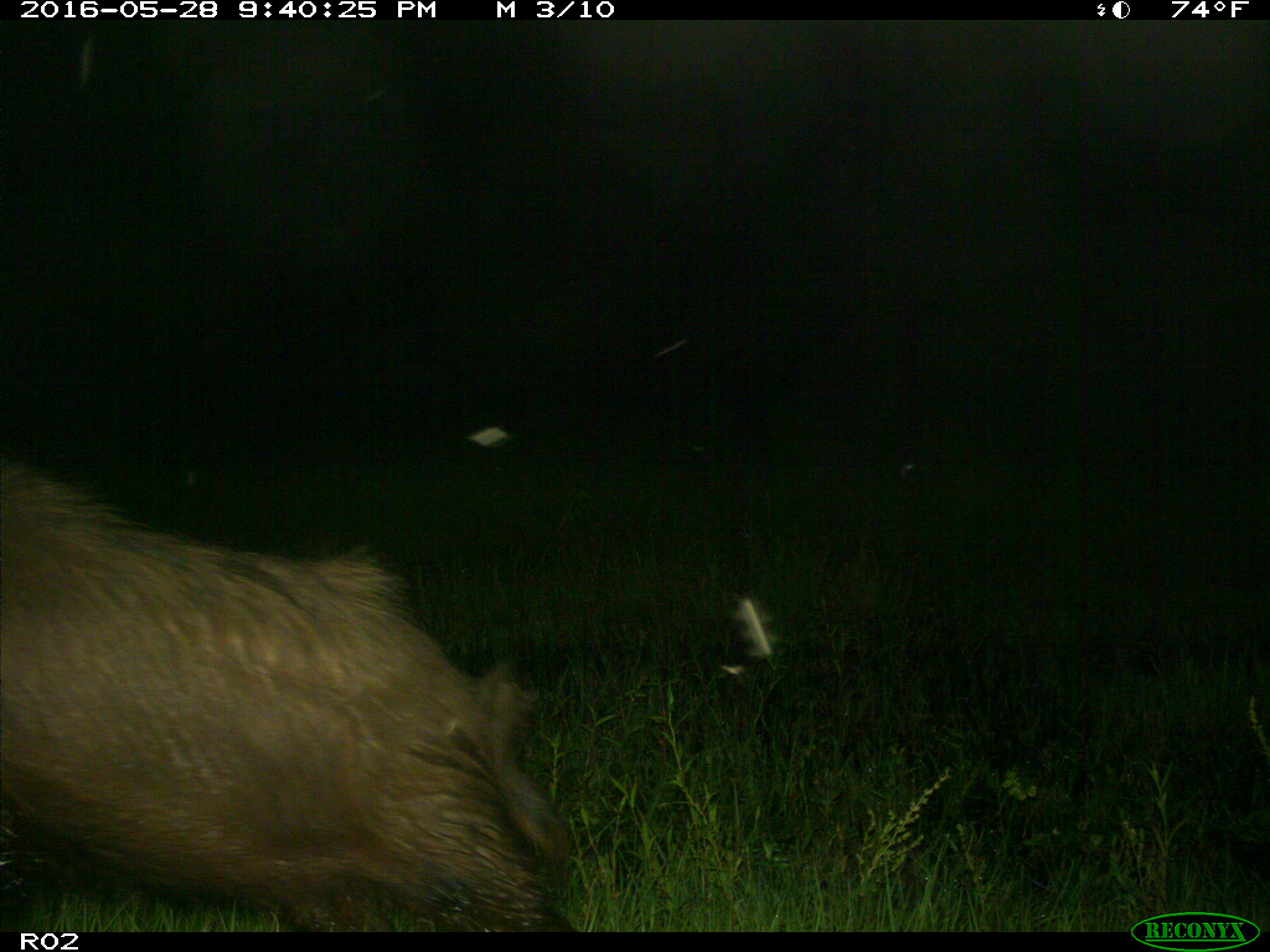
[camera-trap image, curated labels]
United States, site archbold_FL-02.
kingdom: Animalia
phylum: Chordata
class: Mammalia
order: Artiodactyla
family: Suidae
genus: Sus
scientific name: Sus scrofa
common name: wild boar